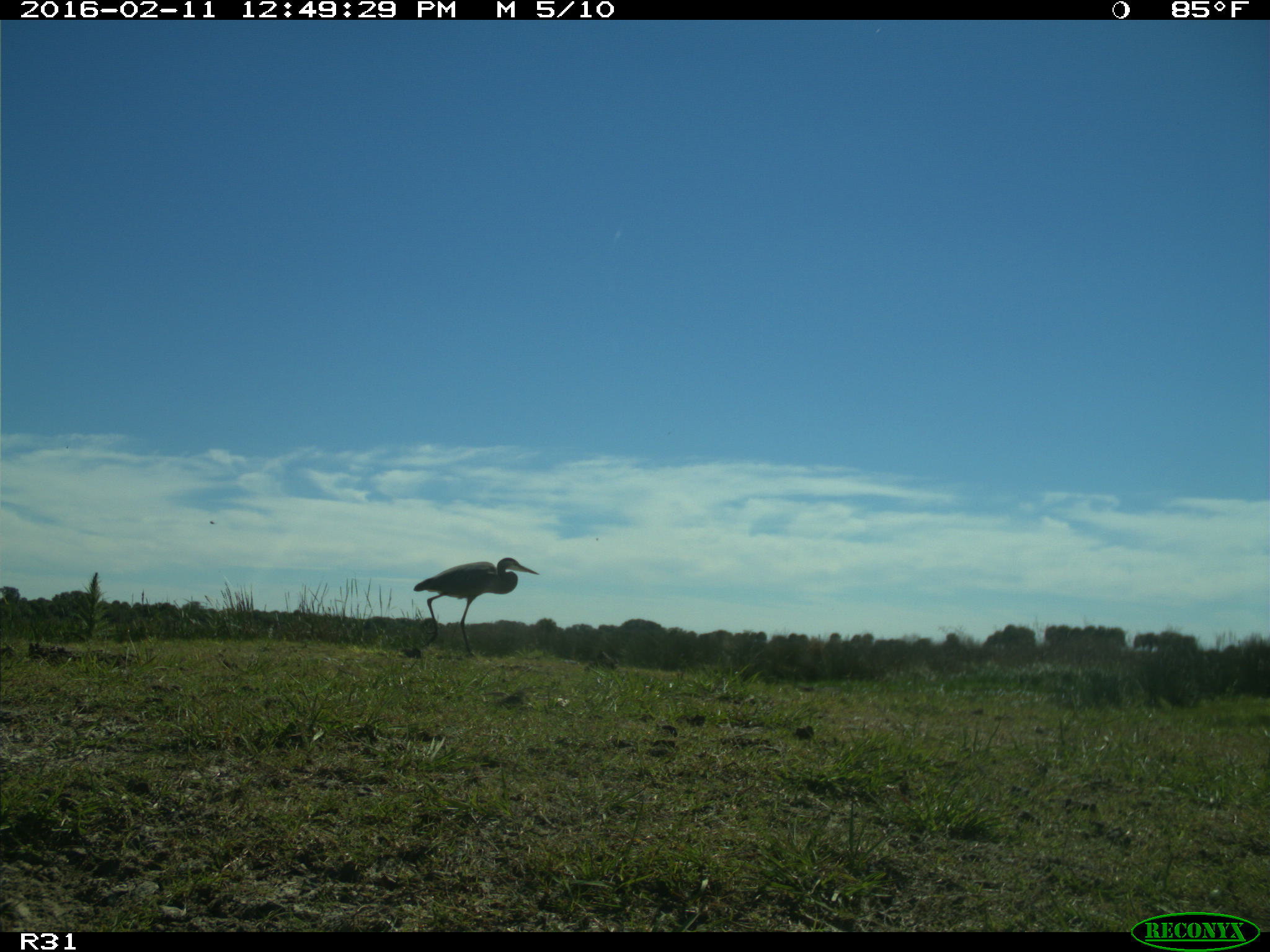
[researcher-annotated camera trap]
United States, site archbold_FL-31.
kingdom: Animalia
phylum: Chordata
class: Aves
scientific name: Aves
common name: birds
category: unidentified bird